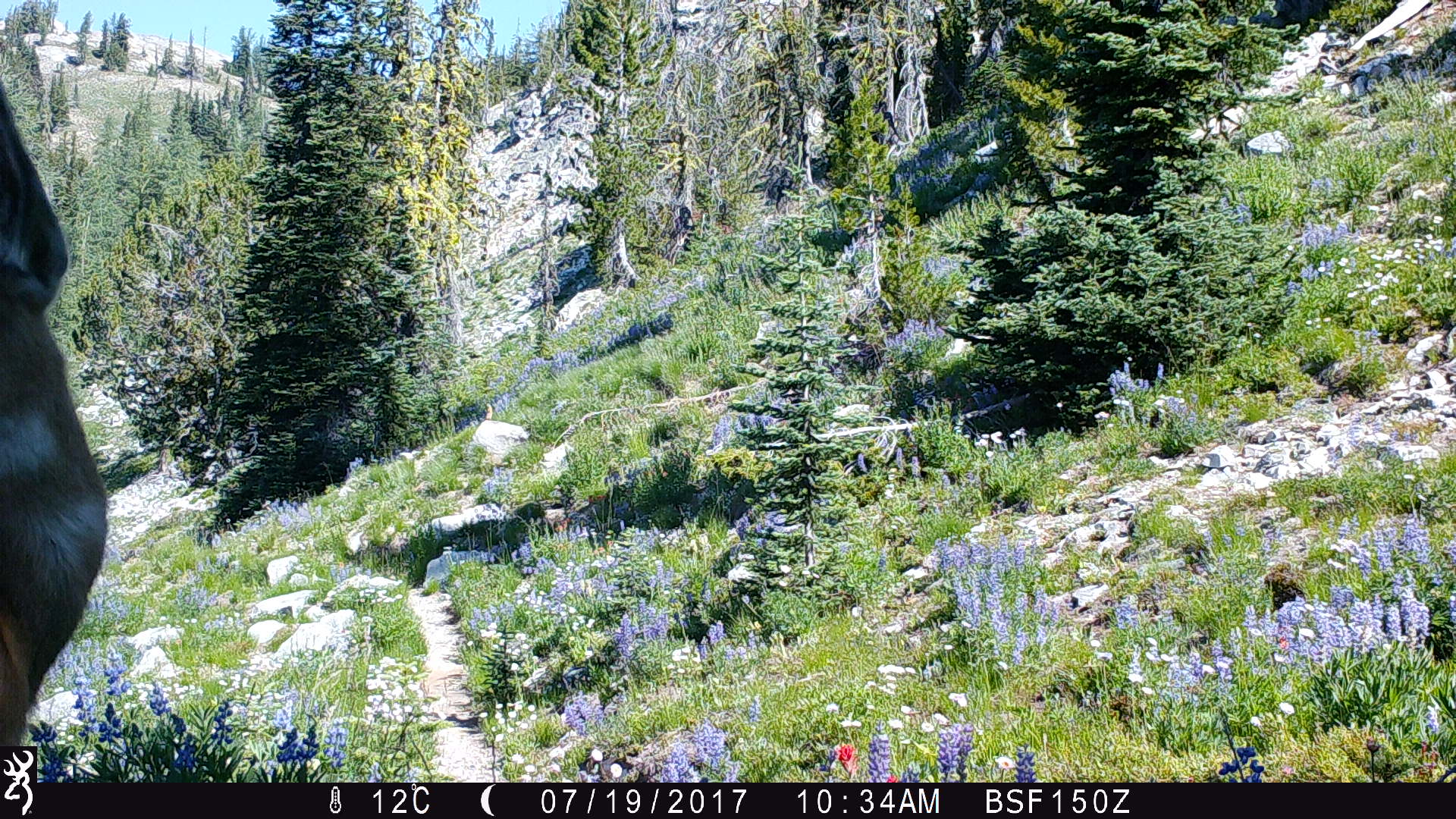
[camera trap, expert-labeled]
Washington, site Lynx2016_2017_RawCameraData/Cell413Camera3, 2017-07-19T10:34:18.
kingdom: Animalia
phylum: Chordata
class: Mammalia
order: Artiodactyla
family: Cervidae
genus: Odocoileus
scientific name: Odocoileus hemionus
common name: mule deer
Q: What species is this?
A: Odocoileus hemionus (mule deer).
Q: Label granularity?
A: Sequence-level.